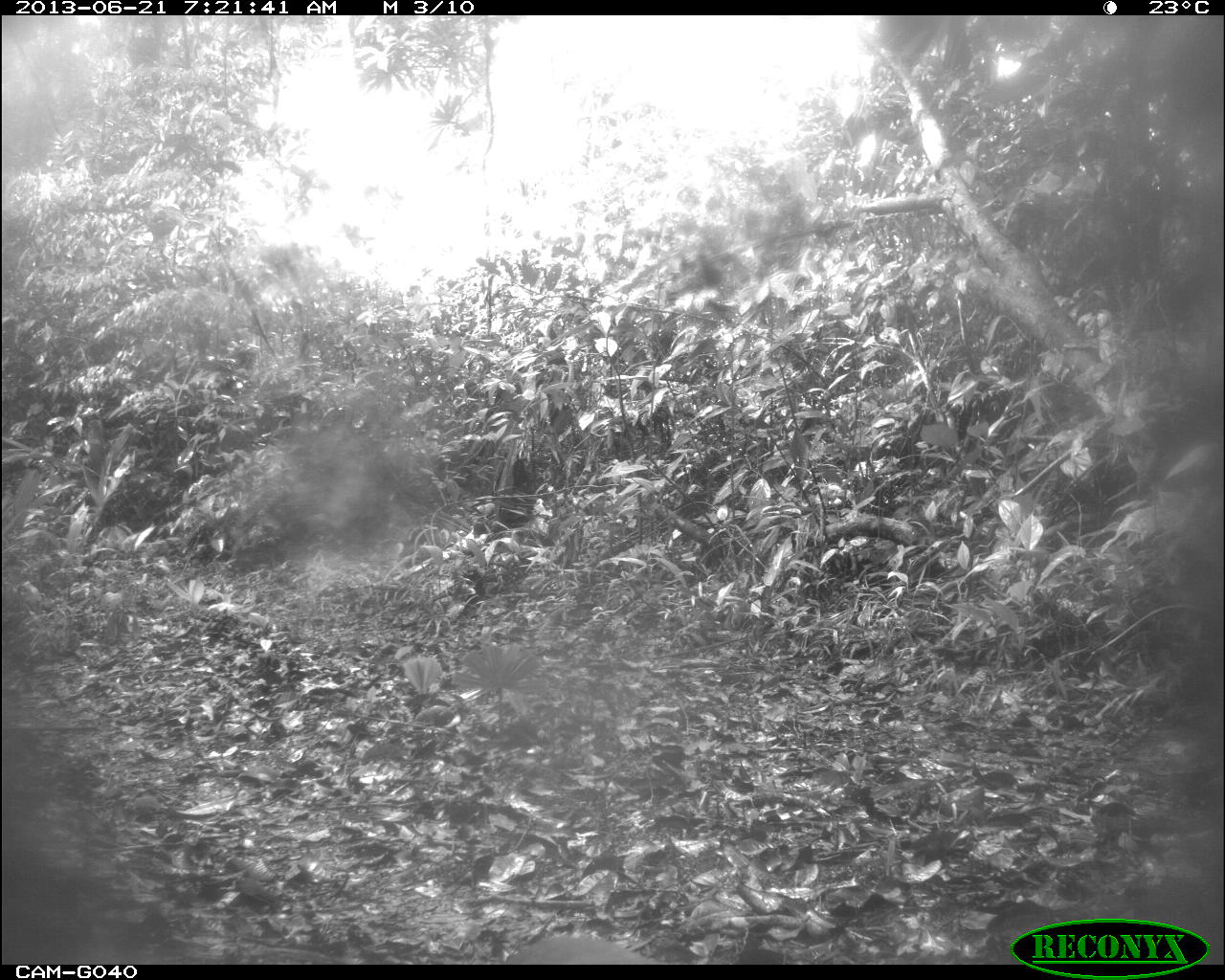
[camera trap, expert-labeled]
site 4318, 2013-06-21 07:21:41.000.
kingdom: Animalia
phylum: Chordata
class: Aves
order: Tinamiformes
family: Tinamidae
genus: Tinamus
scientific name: Tinamus major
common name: great tinamou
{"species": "Tinamus major (great tinamou)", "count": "1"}